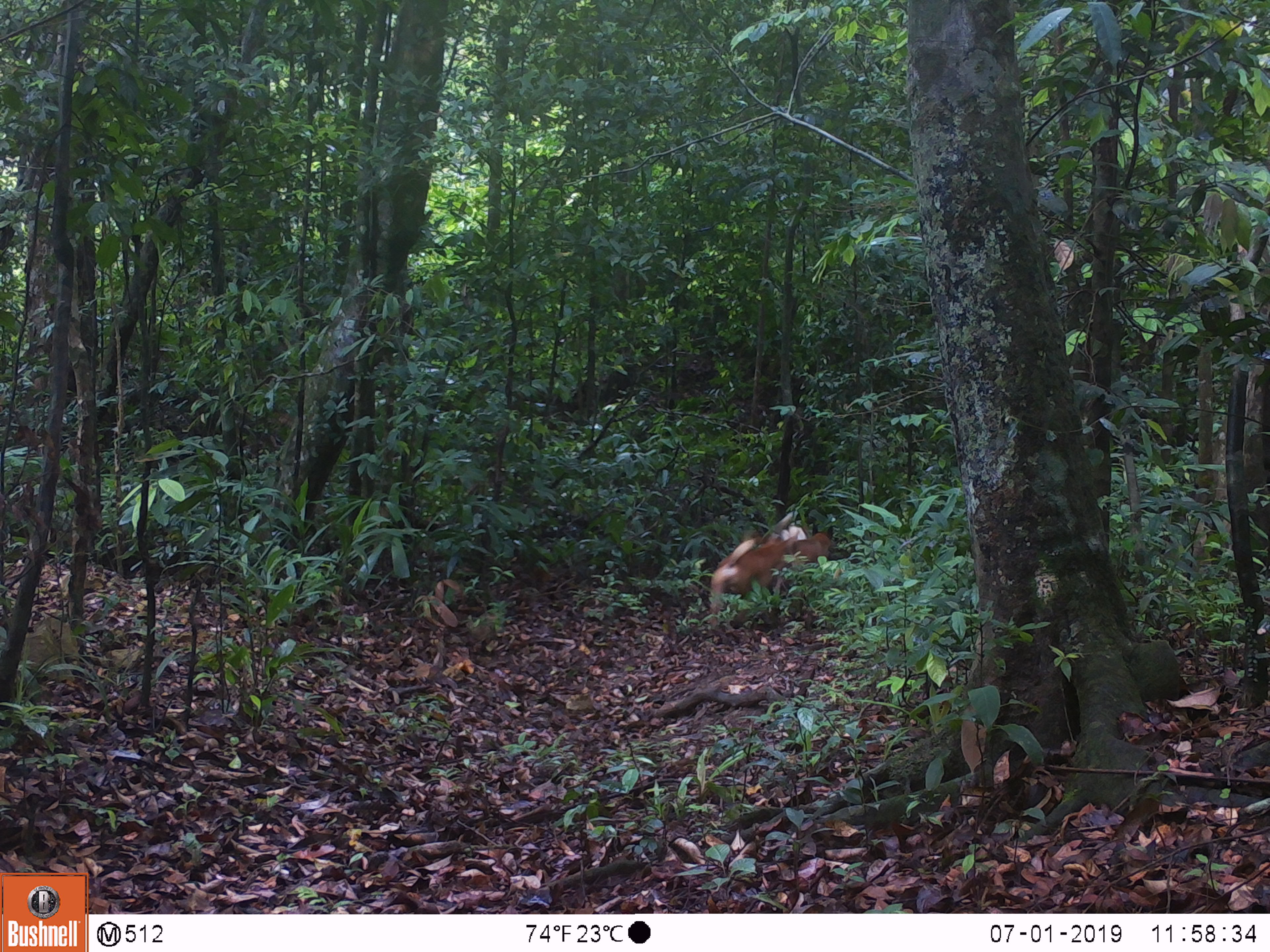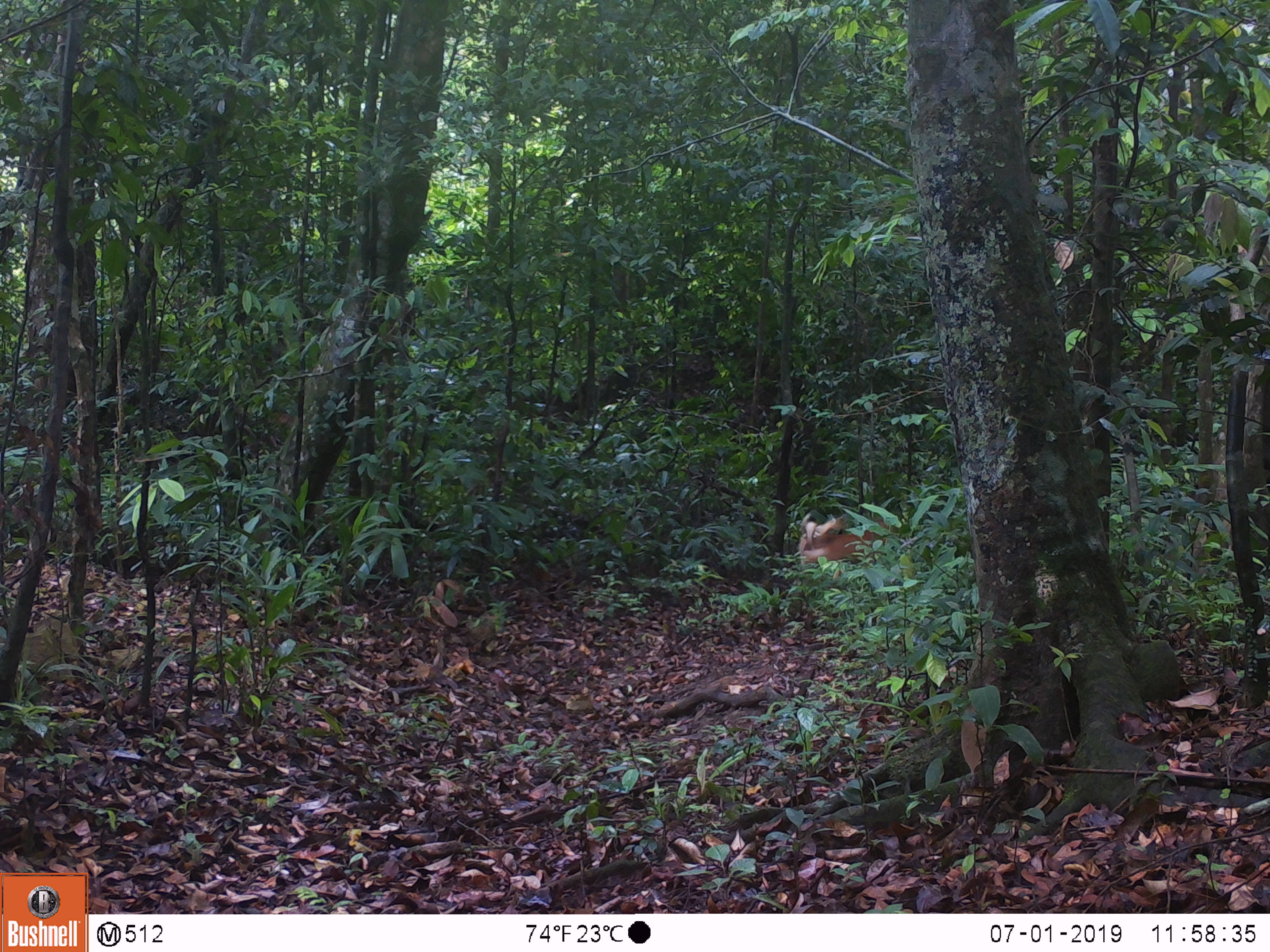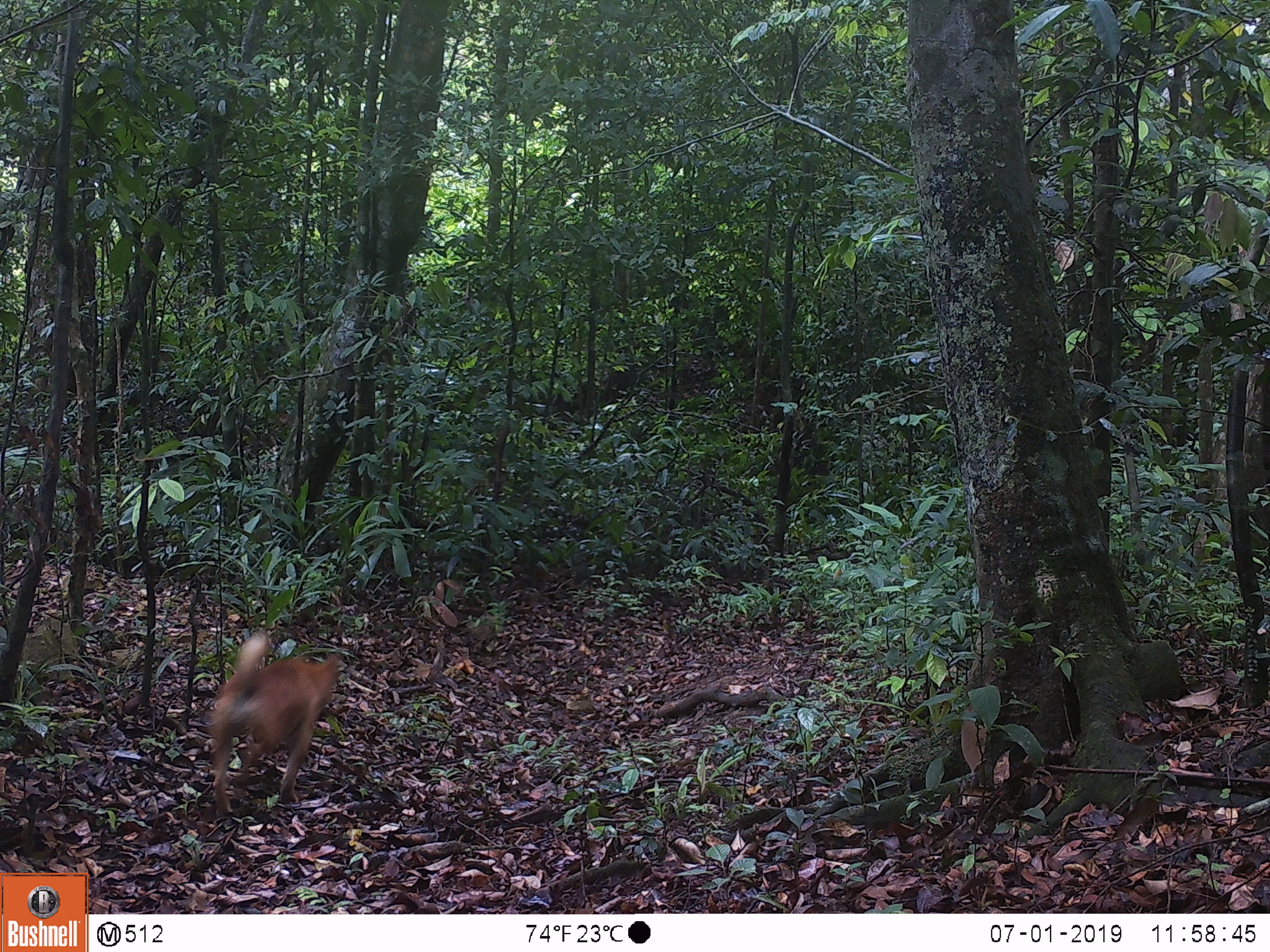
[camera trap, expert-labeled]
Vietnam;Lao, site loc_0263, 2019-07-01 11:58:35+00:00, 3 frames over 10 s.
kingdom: Animalia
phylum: Chordata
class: Mammalia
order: Carnivora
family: Canidae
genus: Canis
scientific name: Canis familiaris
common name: domestic dog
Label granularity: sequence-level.